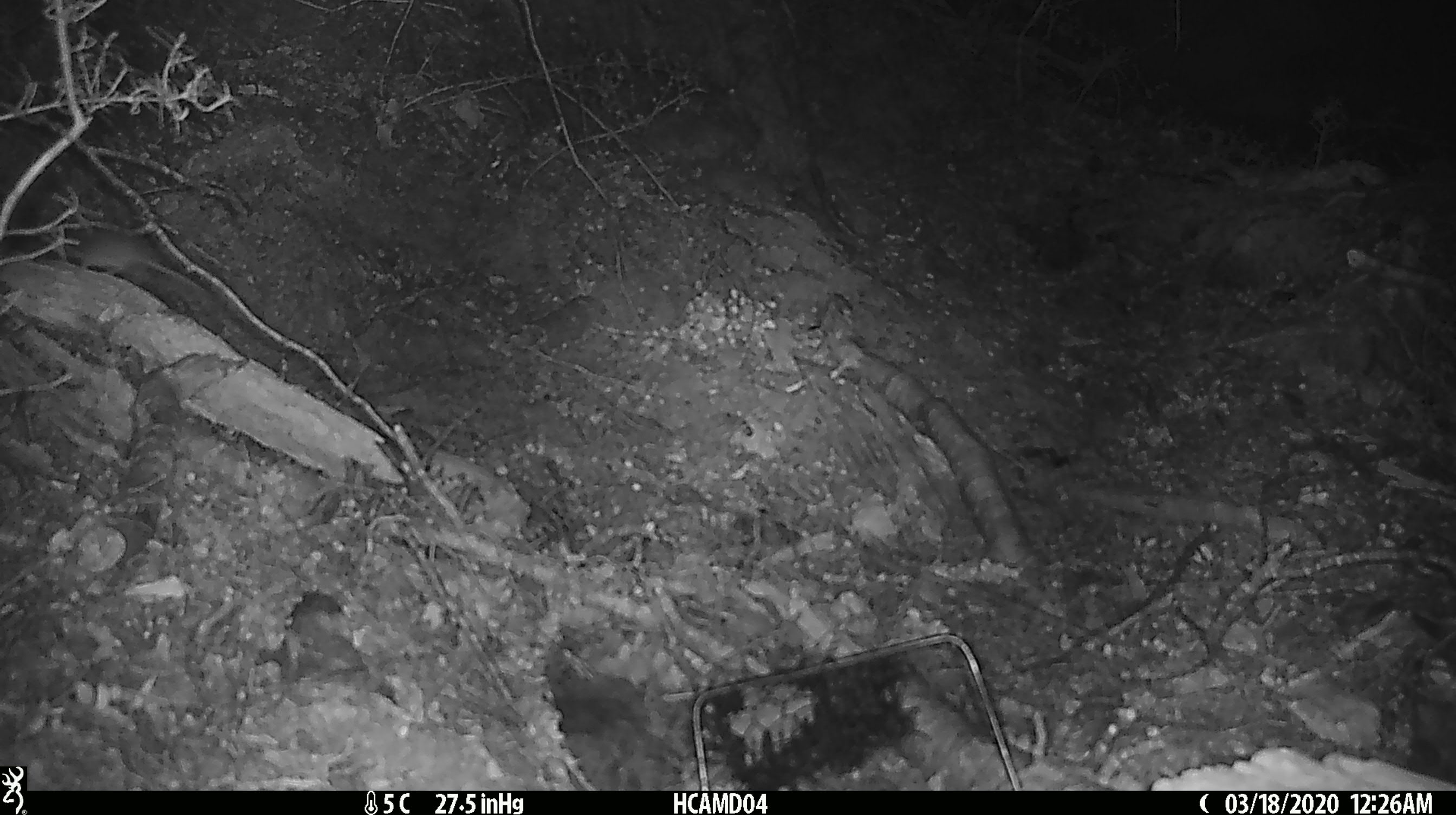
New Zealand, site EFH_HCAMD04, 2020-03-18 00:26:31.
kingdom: Animalia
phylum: Chordata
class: Mammalia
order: Rodentia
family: Muridae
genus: Mus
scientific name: Mus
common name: mouse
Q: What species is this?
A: Mouse (Mus).